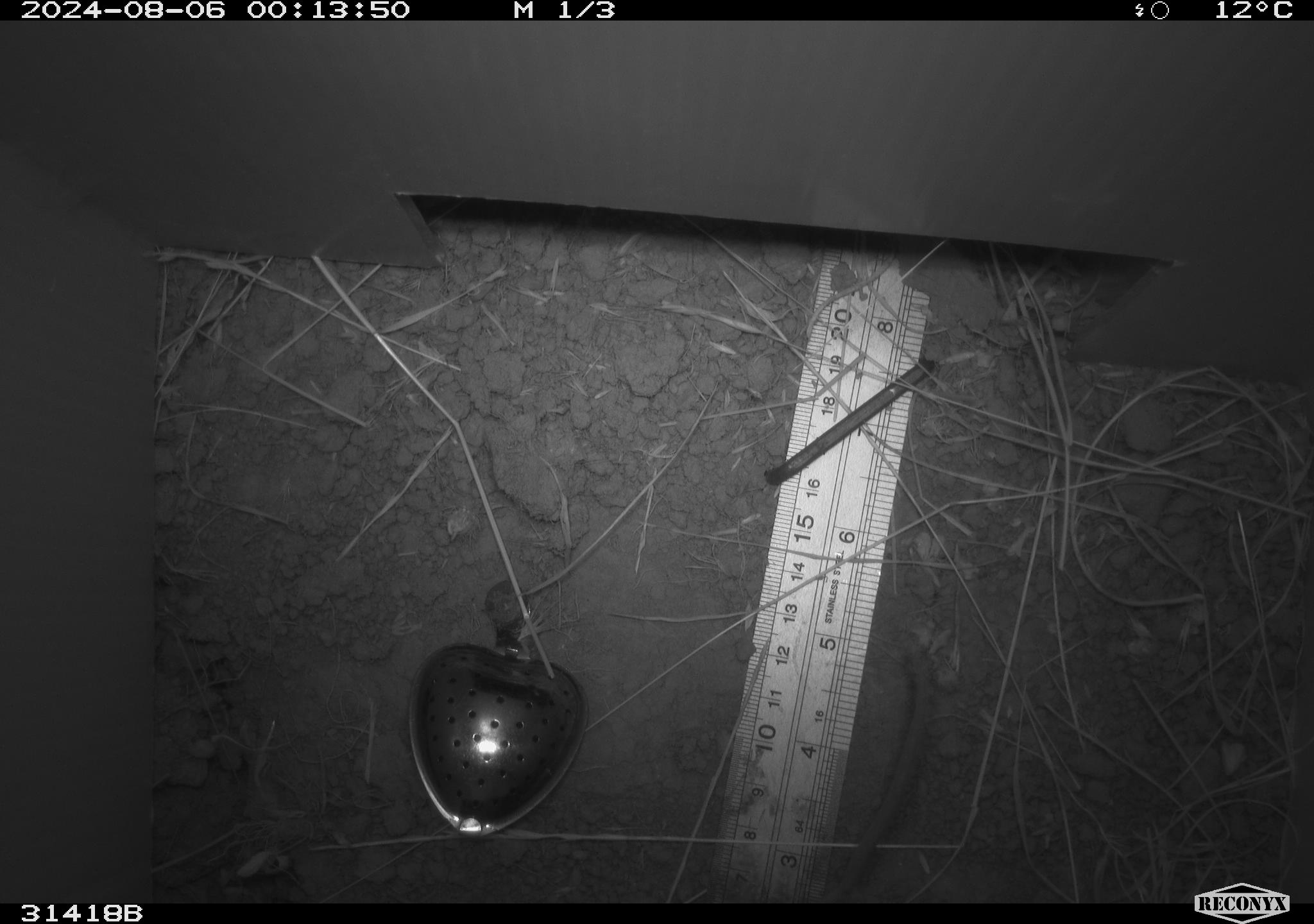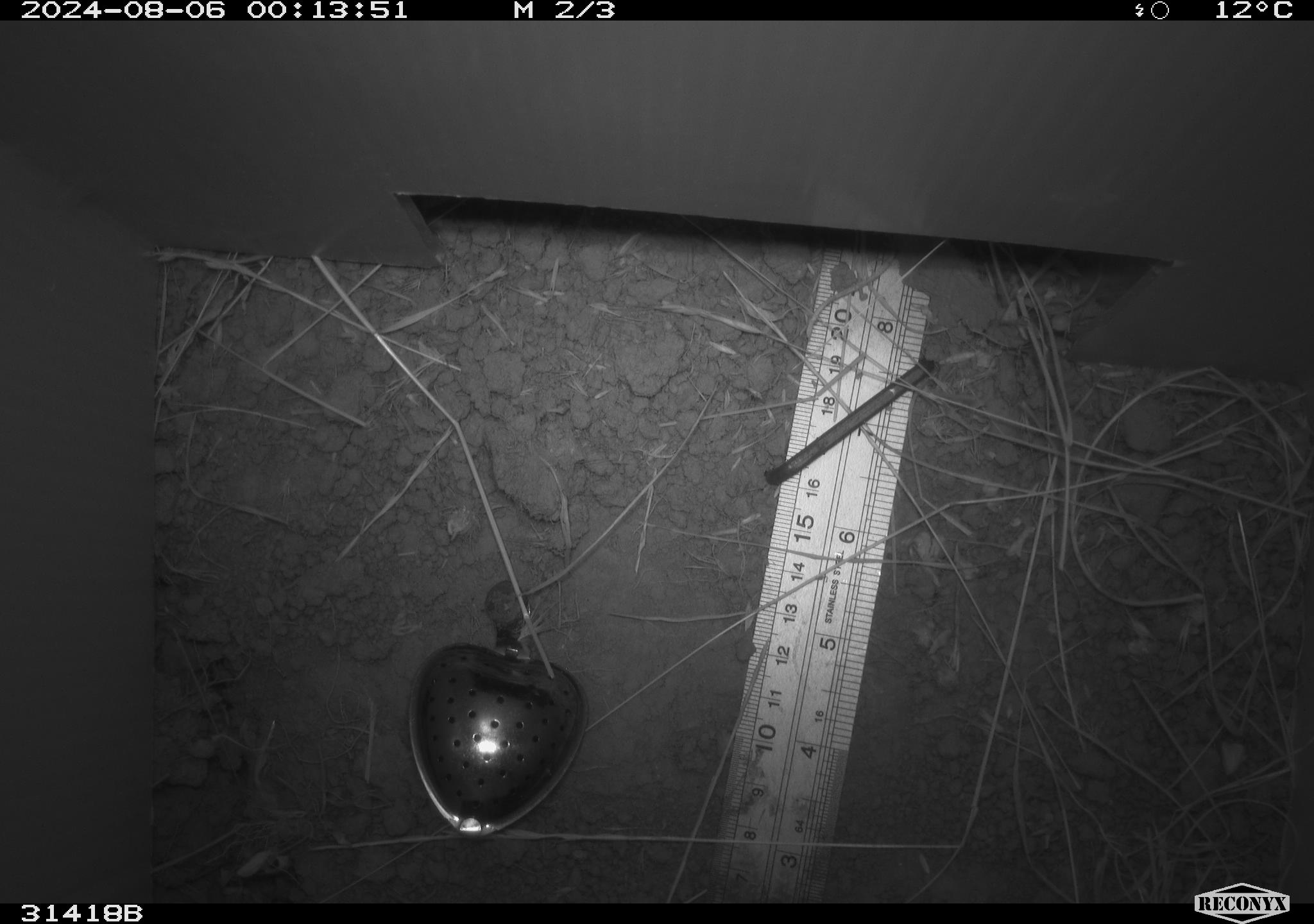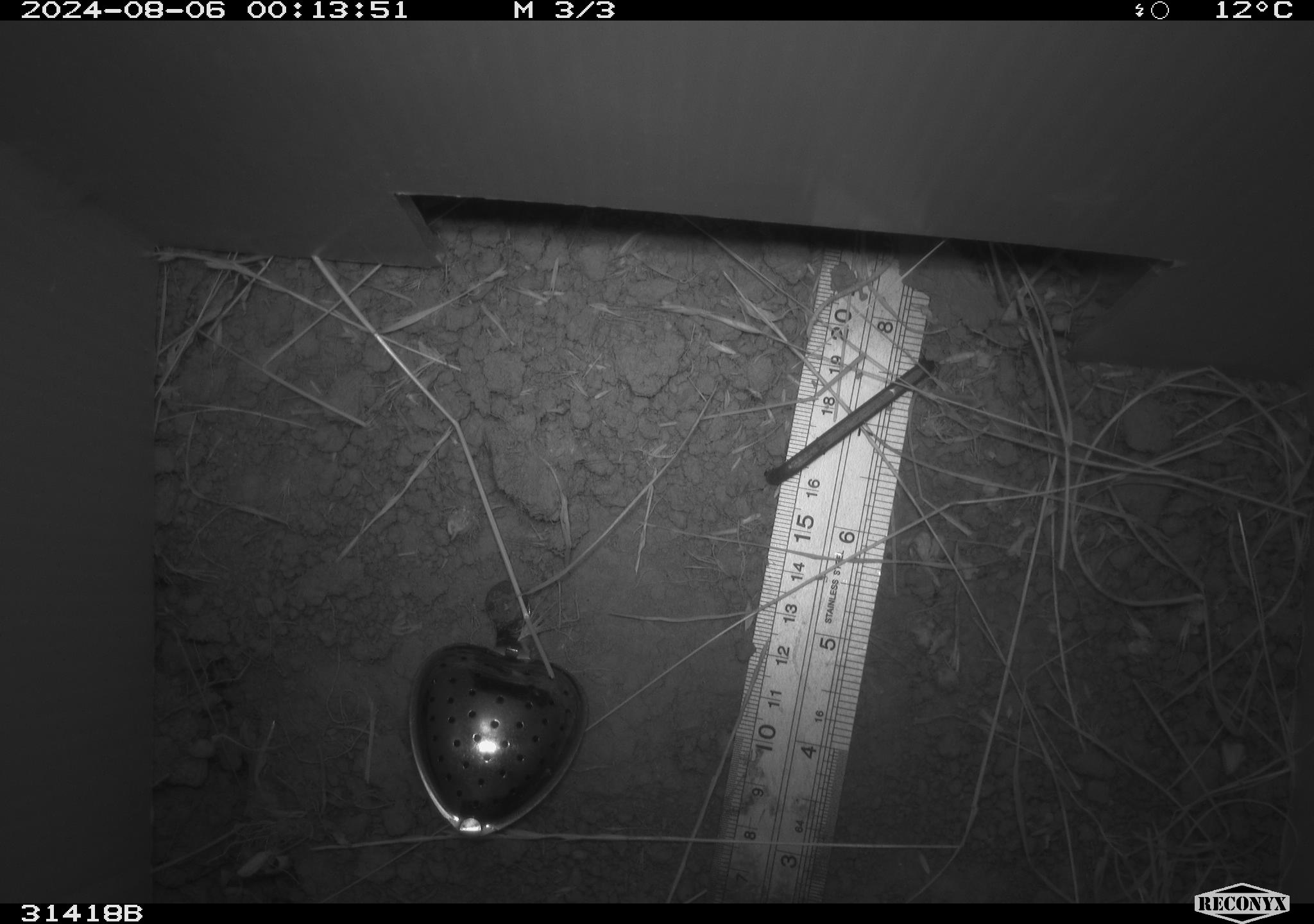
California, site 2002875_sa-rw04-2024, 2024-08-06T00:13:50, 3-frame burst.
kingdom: Animalia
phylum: Chordata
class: Mammalia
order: Rodentia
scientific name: Rodentia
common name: rodent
Rodent (Rodentia).